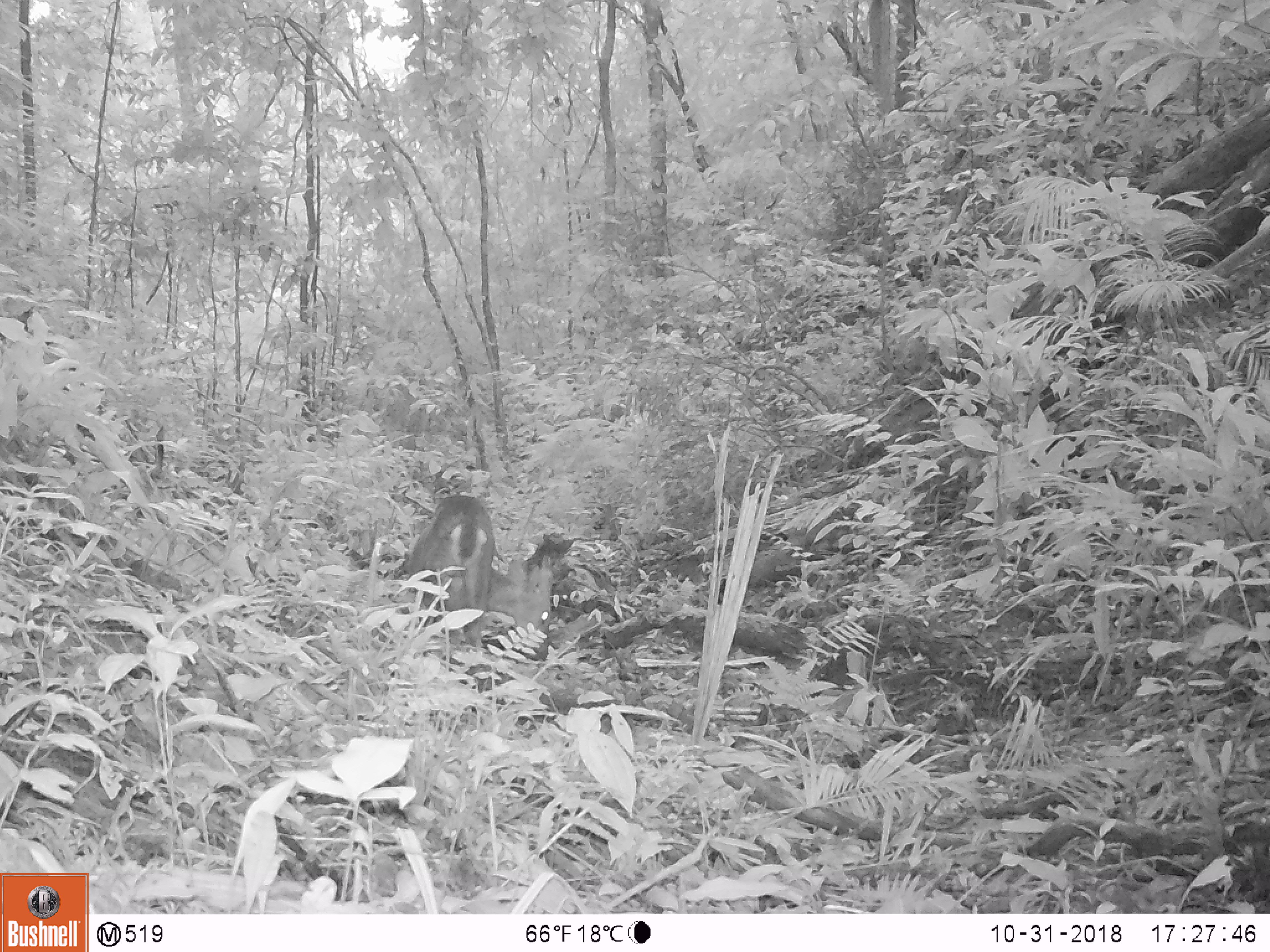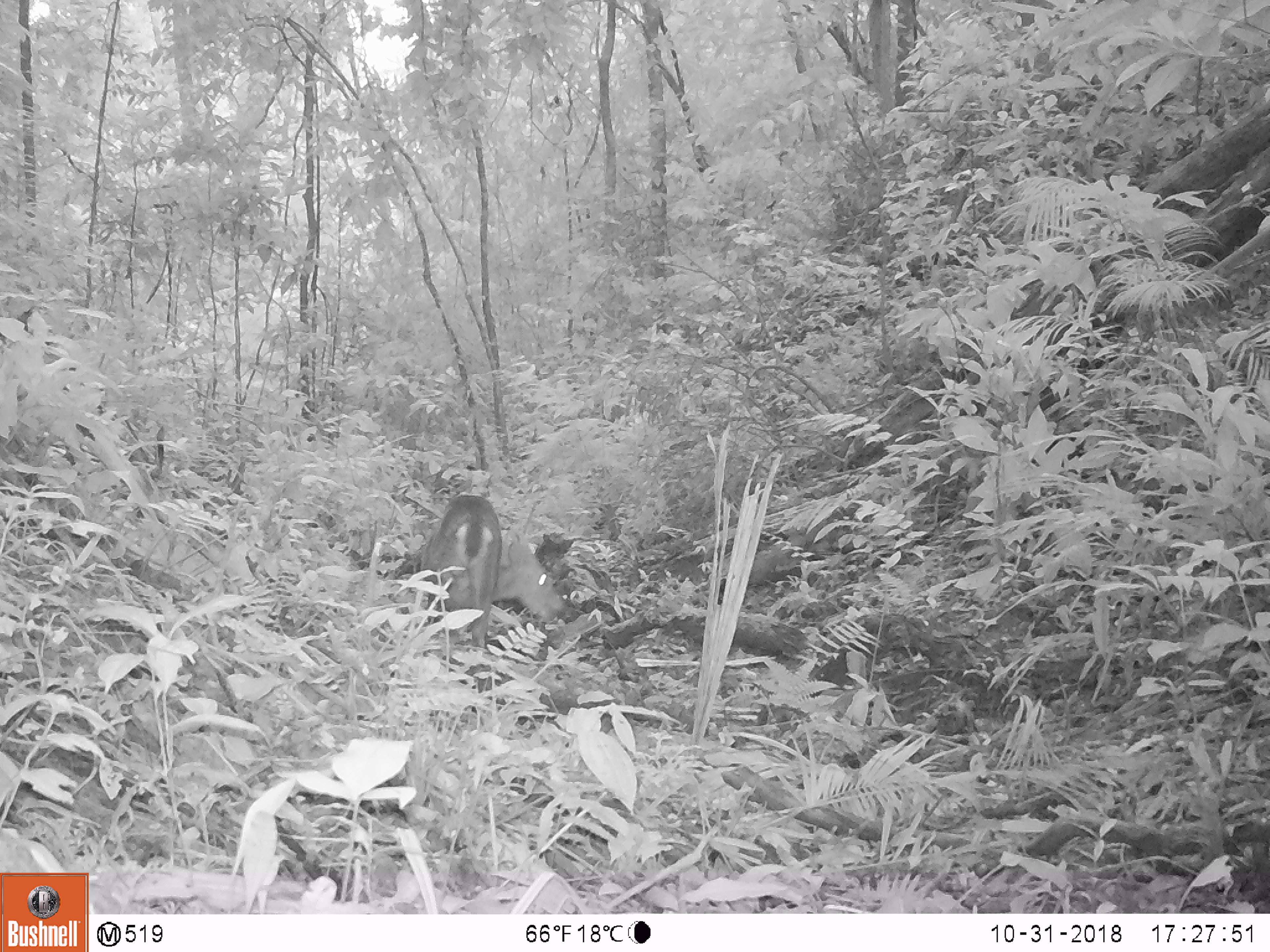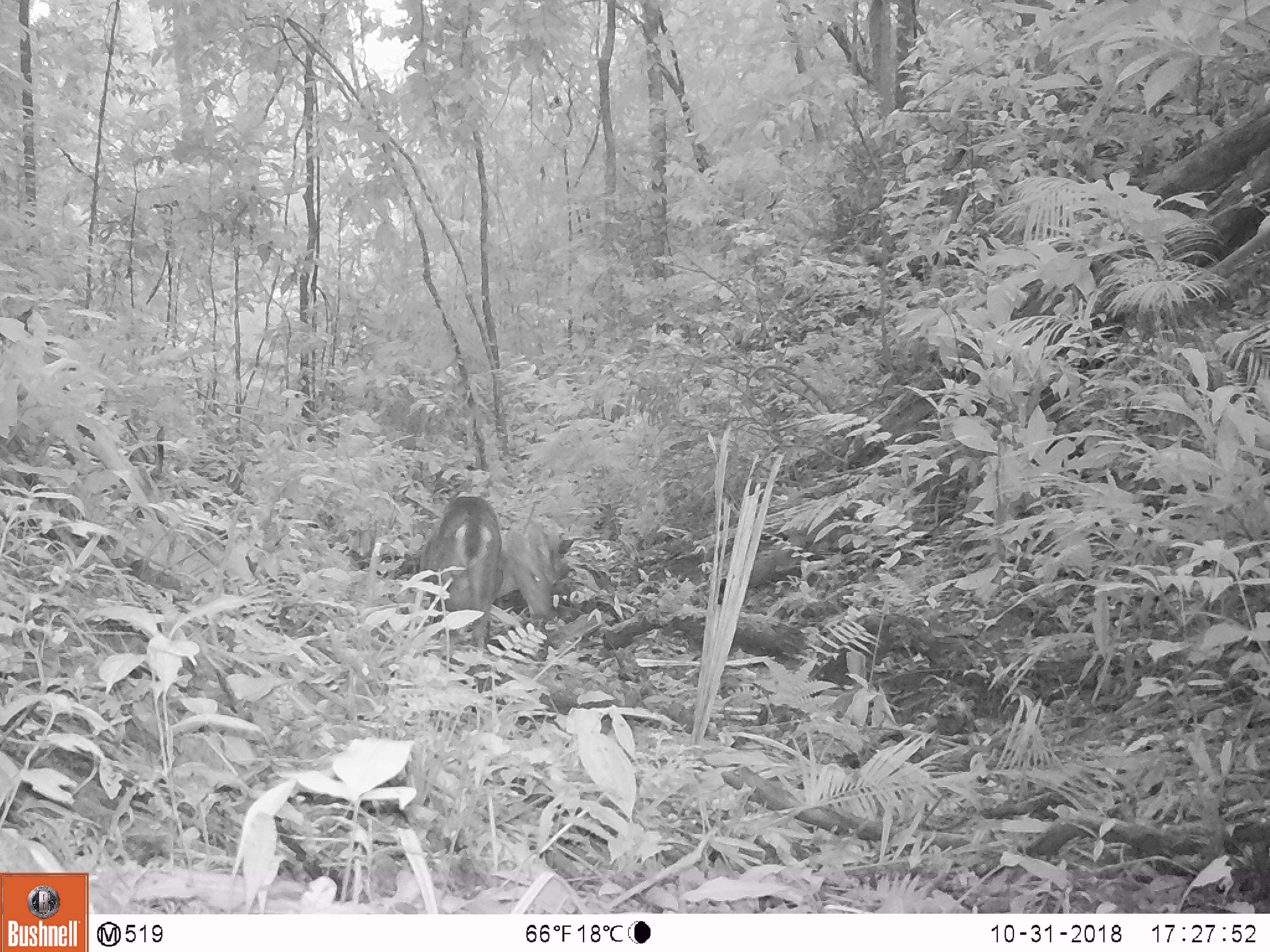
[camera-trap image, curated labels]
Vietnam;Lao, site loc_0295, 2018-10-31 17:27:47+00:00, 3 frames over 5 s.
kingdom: Animalia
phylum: Chordata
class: Mammalia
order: Artiodactyla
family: Cervidae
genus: Muntiacus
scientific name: Muntiacus vuquangensis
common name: large-antlered muntjac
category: large antlered muntjac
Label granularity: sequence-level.